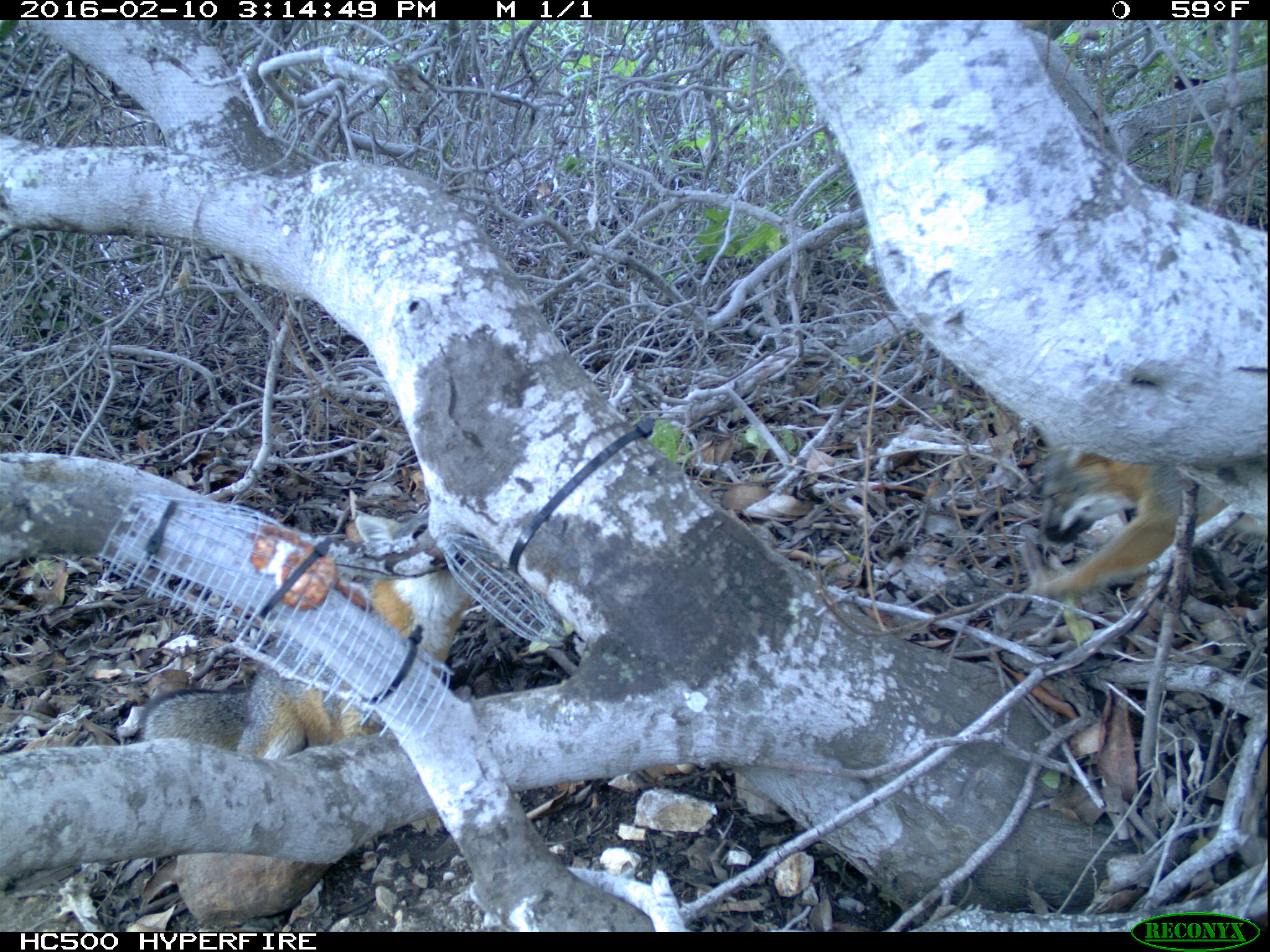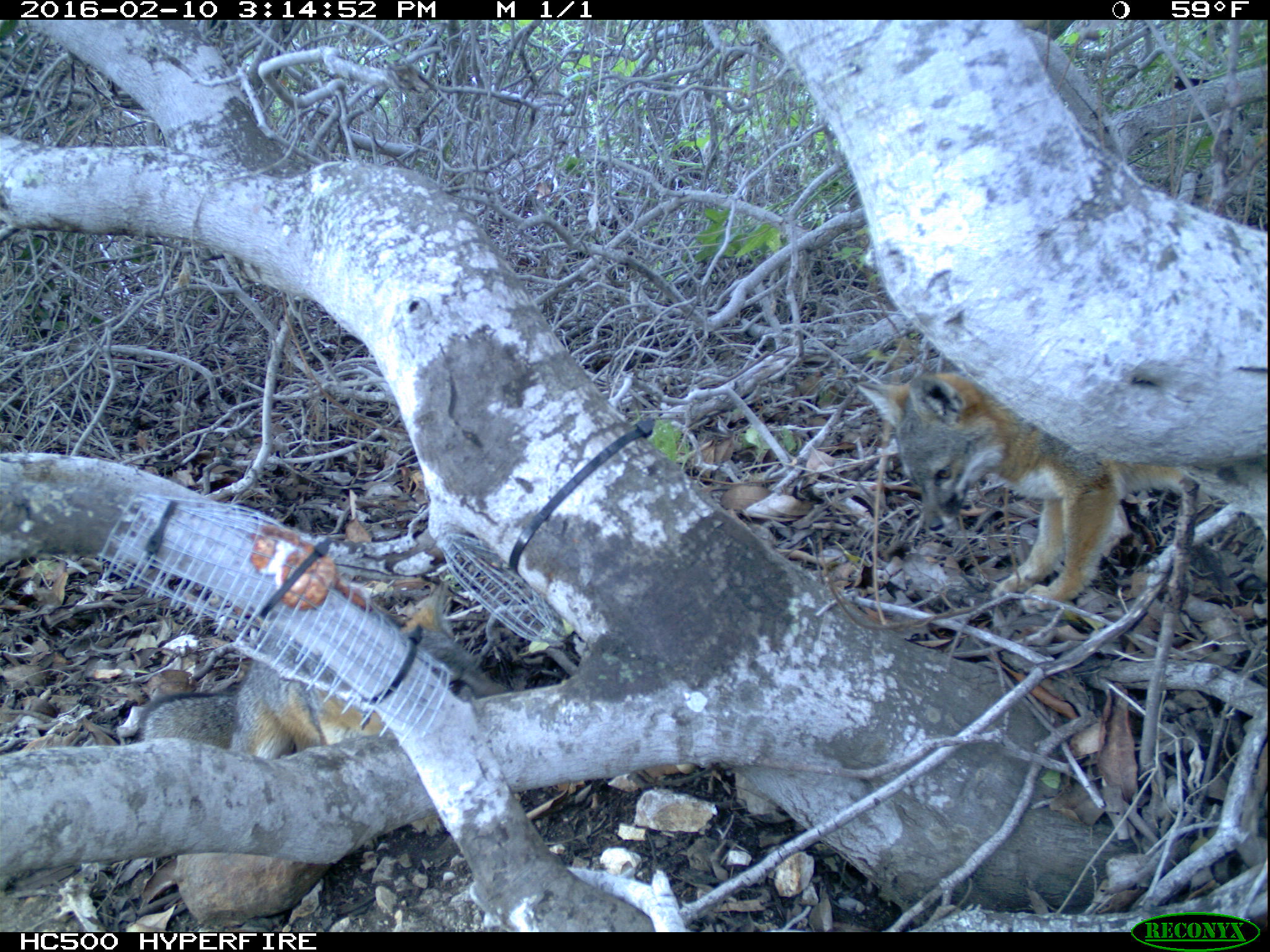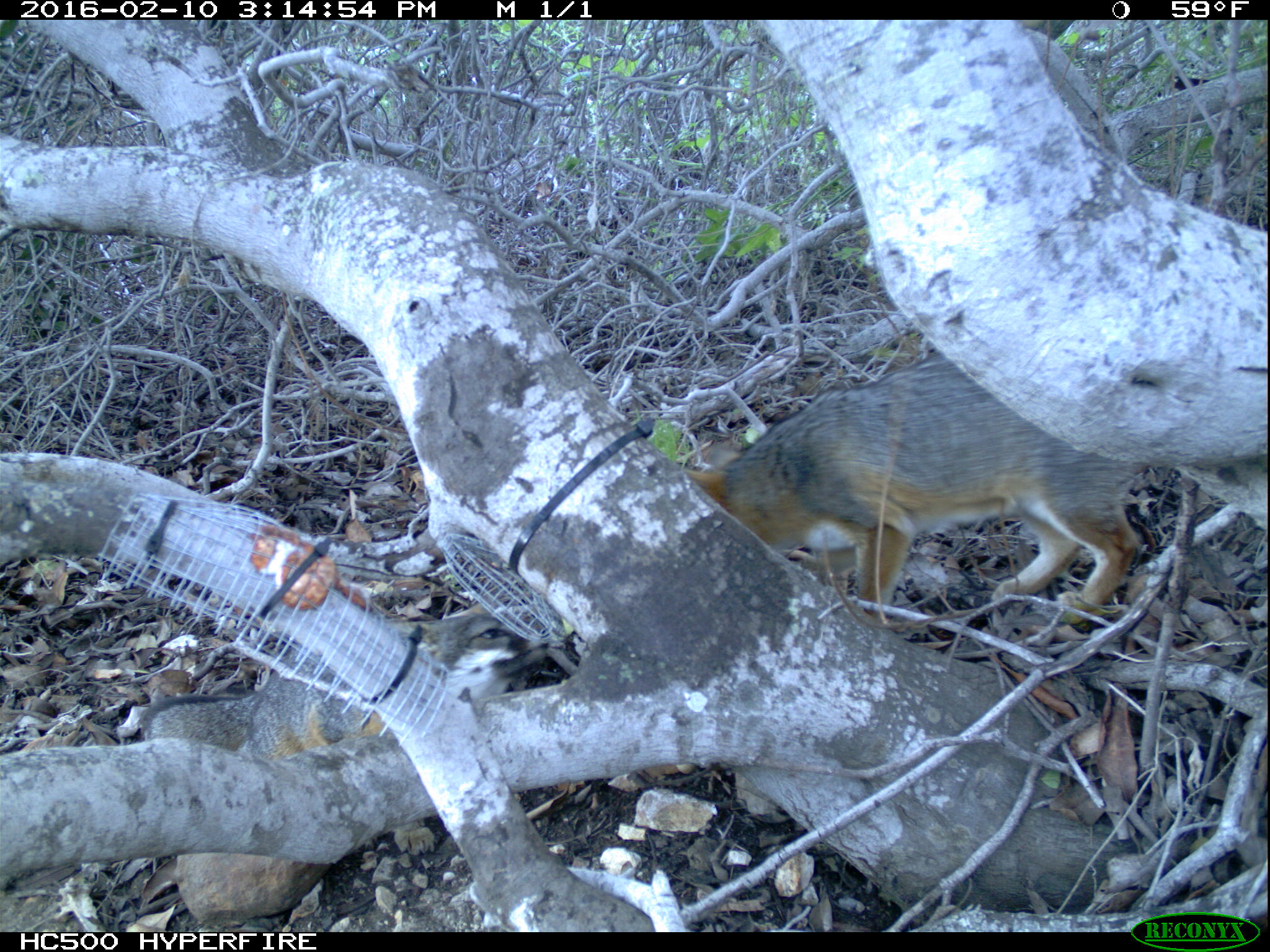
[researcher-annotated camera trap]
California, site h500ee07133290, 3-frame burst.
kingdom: Animalia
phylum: Chordata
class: Mammalia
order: Carnivora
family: Canidae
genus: Urocyon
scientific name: Urocyon littoralis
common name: island fox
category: fox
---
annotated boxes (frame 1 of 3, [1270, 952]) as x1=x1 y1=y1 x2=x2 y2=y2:
fox: x1=137 y1=505 x2=482 y2=760; x1=1024 y1=447 x2=1269 y2=597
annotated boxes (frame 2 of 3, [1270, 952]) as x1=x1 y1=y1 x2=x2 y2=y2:
fox: x1=855 y1=354 x2=1269 y2=610; x1=139 y1=584 x2=510 y2=836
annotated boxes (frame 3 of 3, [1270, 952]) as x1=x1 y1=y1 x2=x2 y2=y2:
fox: x1=677 y1=355 x2=1143 y2=623; x1=144 y1=599 x2=548 y2=855